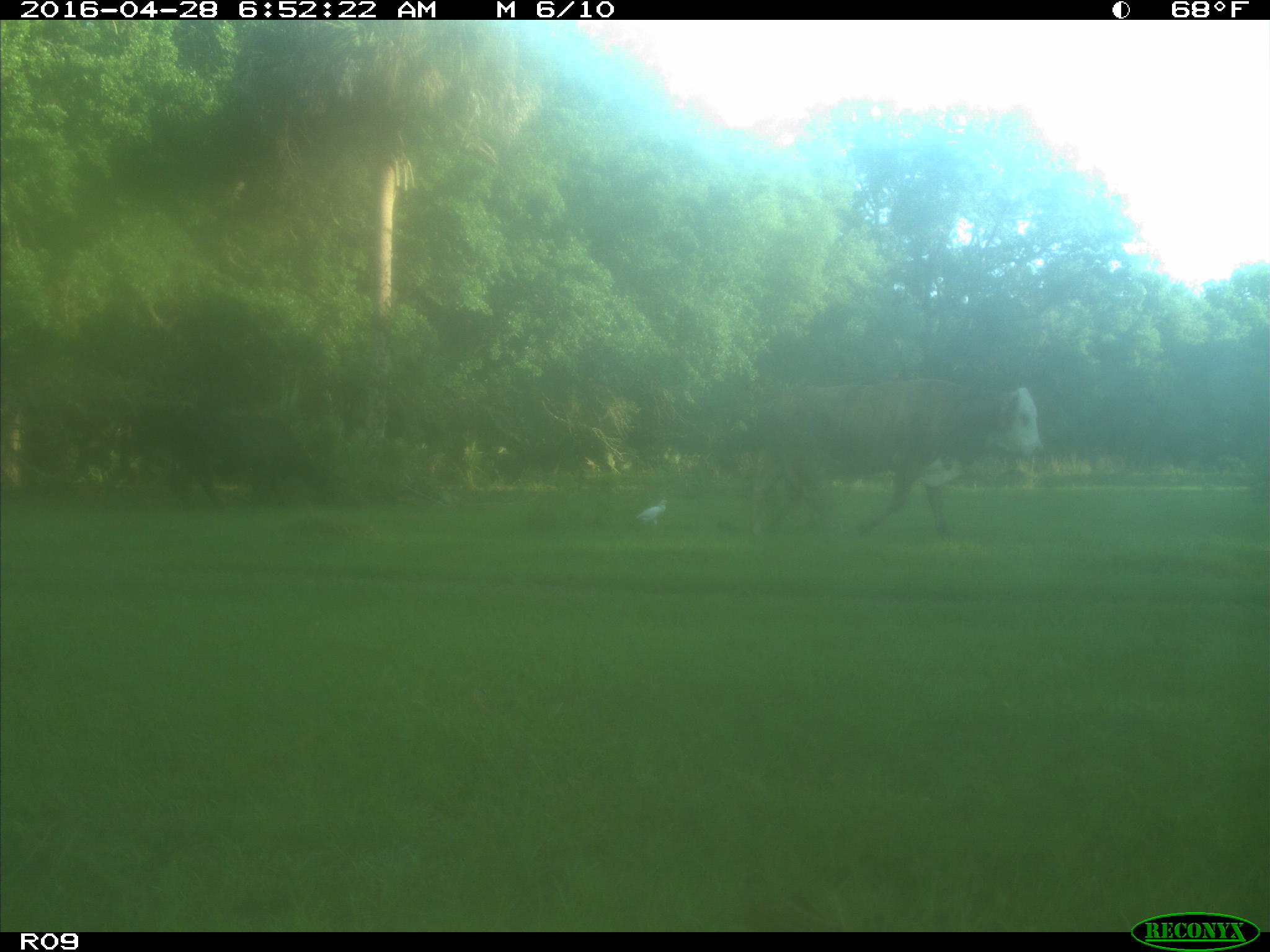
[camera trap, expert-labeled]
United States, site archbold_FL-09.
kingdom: Animalia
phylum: Chordata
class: Mammalia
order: Artiodactyla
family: Bovidae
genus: Bos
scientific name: Bos taurus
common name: domestic cow